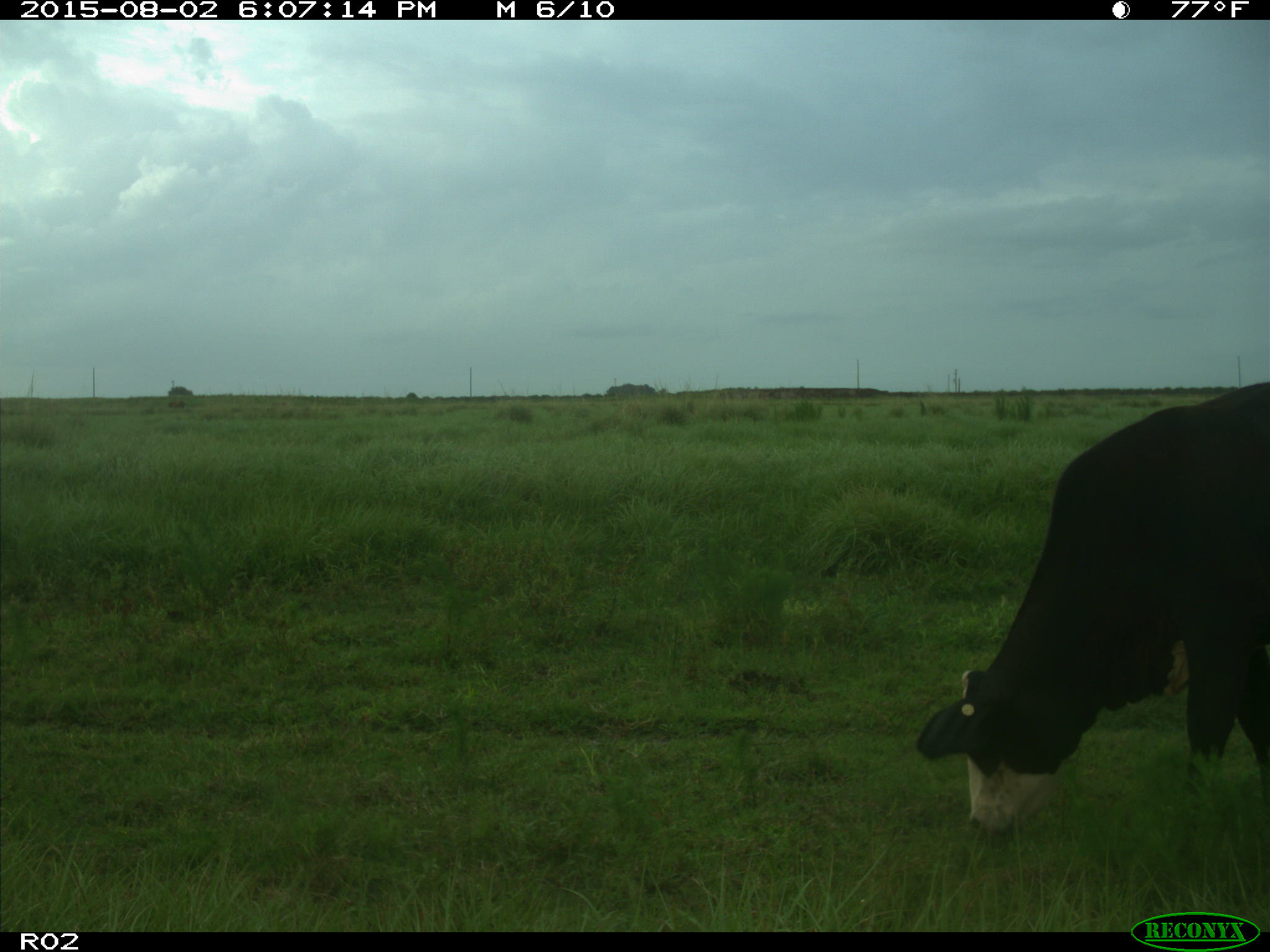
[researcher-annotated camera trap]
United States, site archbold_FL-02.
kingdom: Animalia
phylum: Chordata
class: Mammalia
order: Artiodactyla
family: Bovidae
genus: Bos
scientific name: Bos taurus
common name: domestic cow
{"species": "Bos taurus (domestic cow)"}